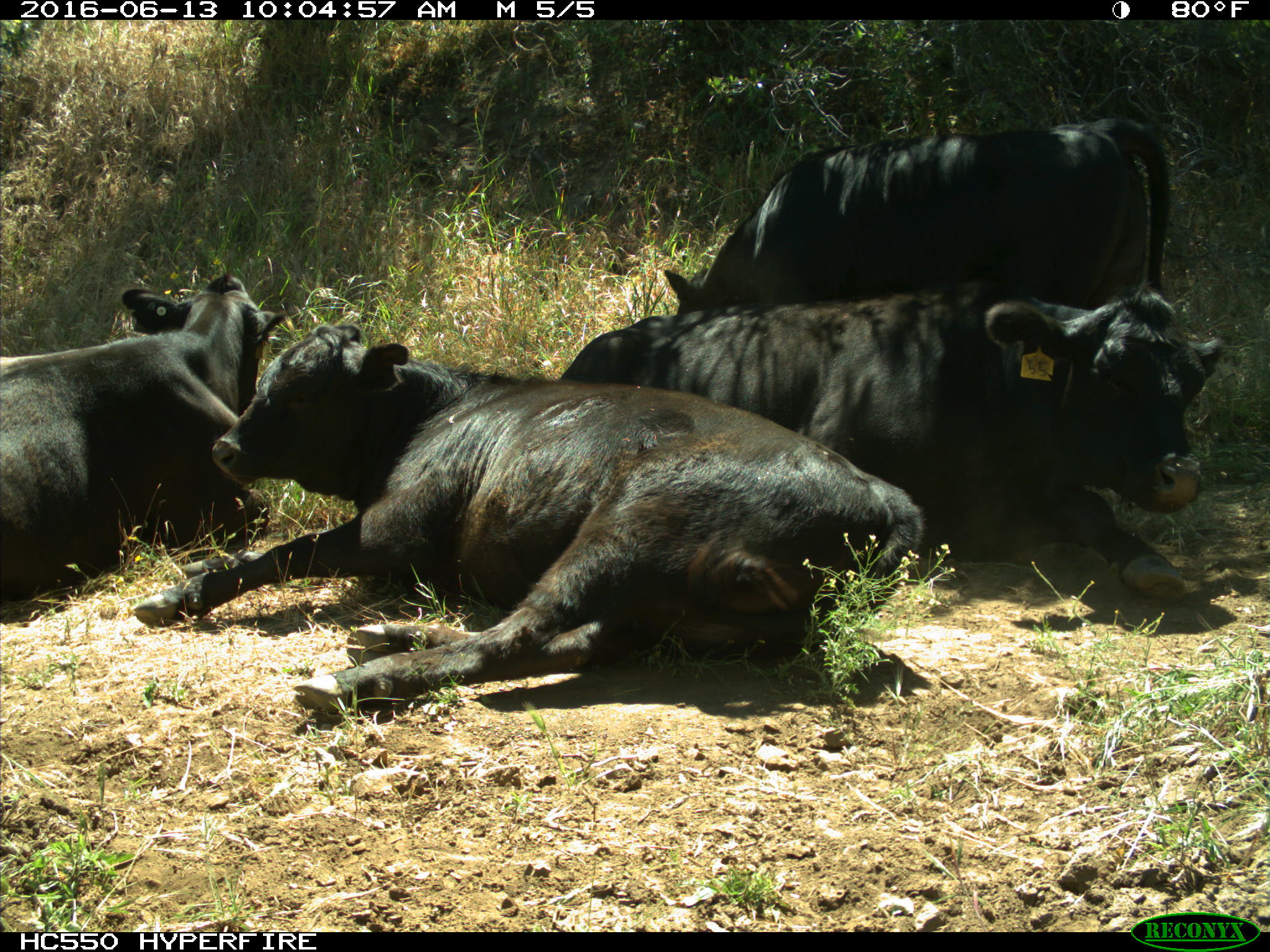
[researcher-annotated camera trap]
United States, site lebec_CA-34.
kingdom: Animalia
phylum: Chordata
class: Mammalia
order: Artiodactyla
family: Bovidae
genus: Bos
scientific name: Bos taurus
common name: domestic cow